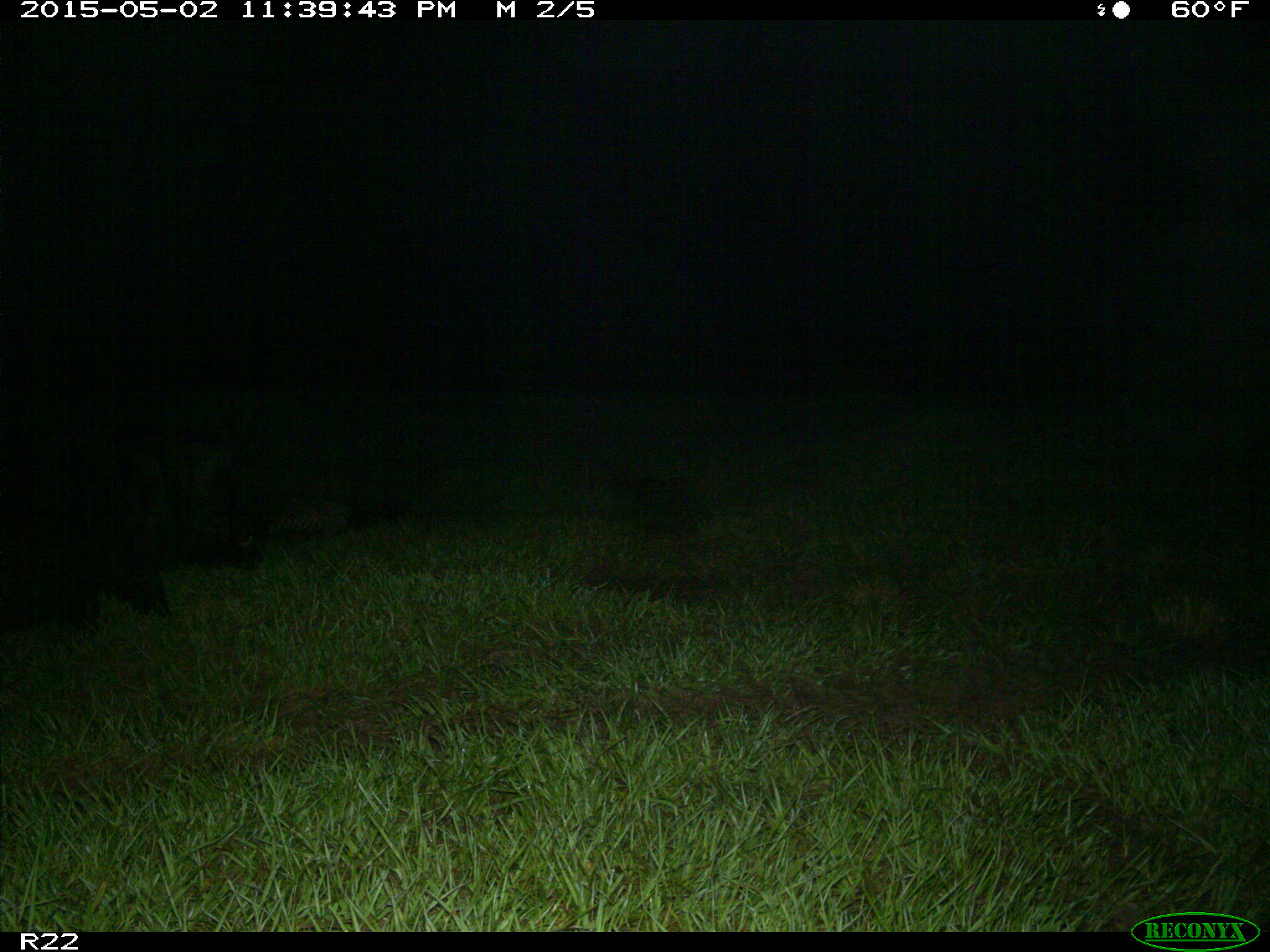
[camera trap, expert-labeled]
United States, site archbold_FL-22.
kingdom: Animalia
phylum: Chordata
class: Mammalia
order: Artiodactyla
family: Suidae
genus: Sus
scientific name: Sus scrofa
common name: wild boar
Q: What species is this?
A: Sus scrofa (wild boar).